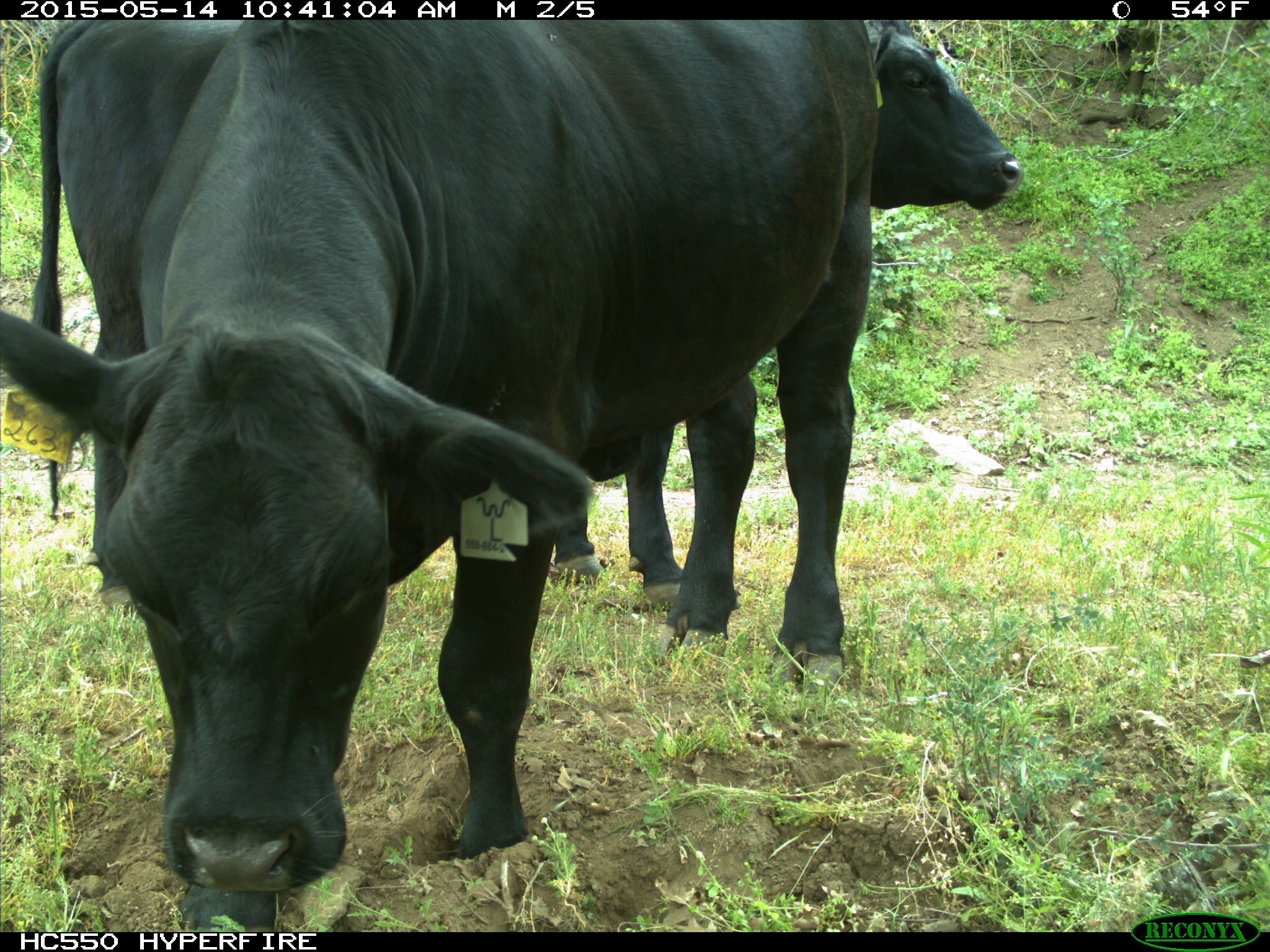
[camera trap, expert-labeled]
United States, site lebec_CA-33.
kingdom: Animalia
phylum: Chordata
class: Mammalia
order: Artiodactyla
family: Bovidae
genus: Bos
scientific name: Bos taurus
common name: domestic cow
Bos taurus (domestic cow).